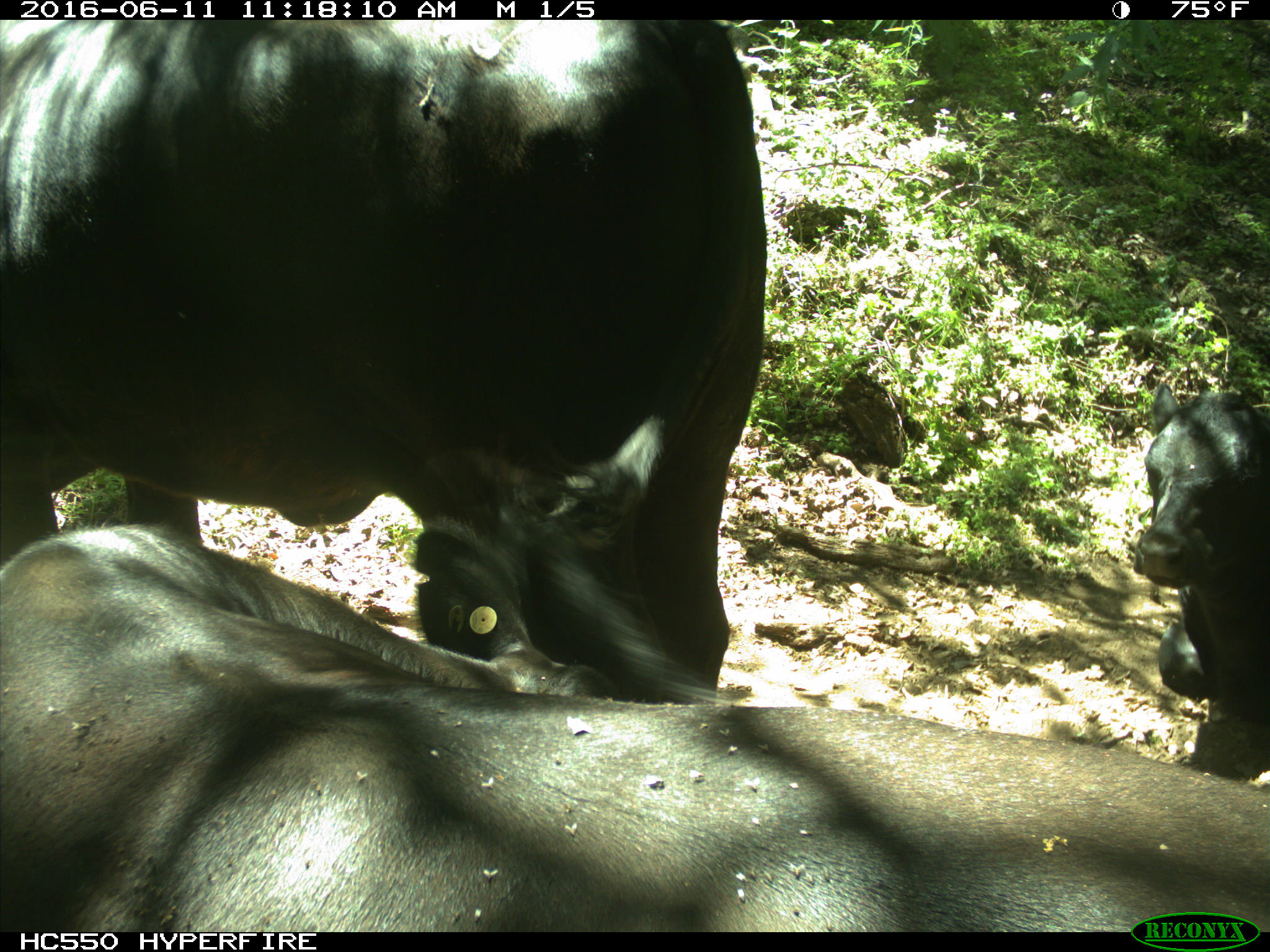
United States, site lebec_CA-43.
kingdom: Animalia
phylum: Chordata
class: Mammalia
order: Artiodactyla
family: Bovidae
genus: Bos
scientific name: Bos taurus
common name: domestic cow